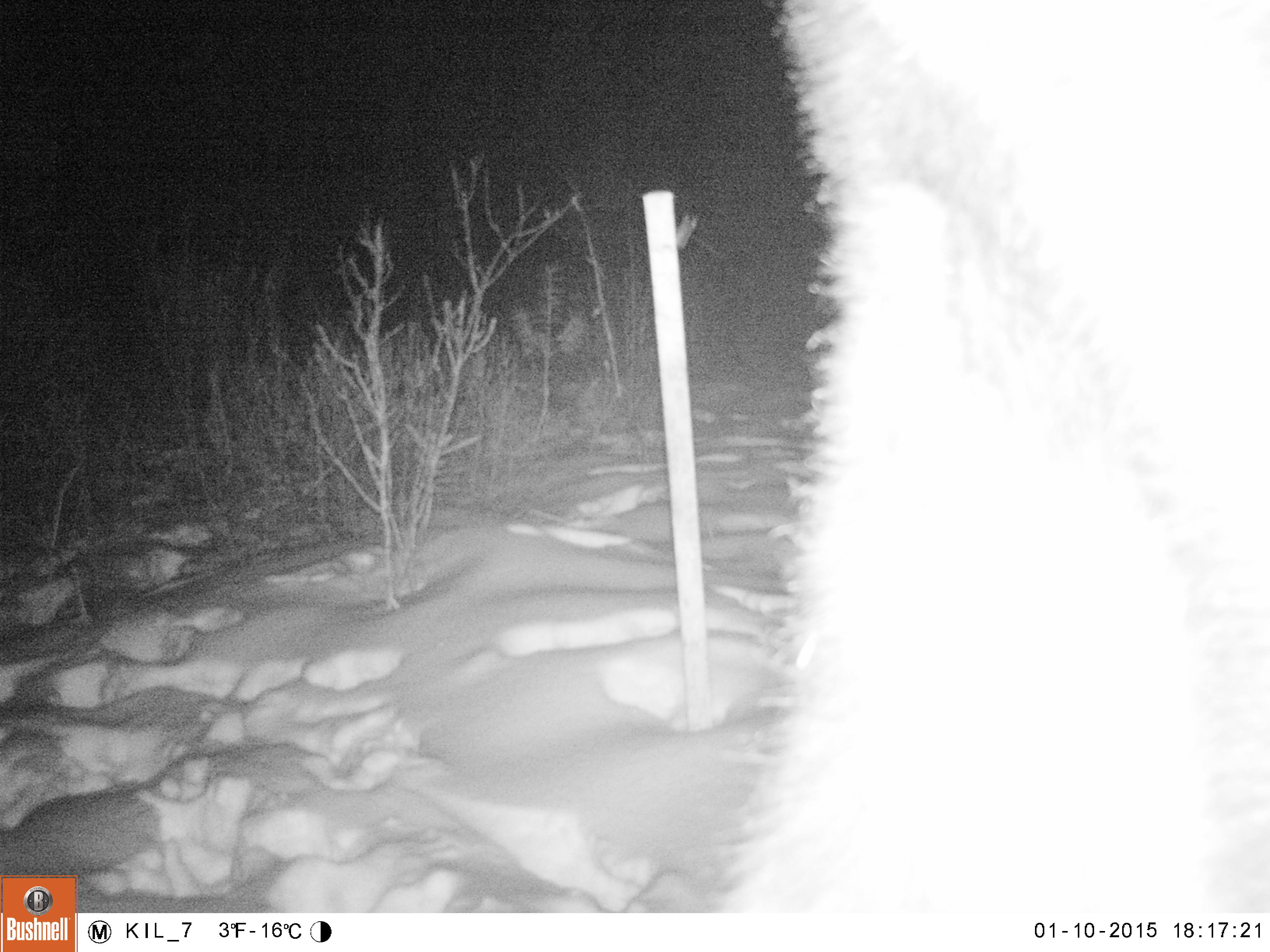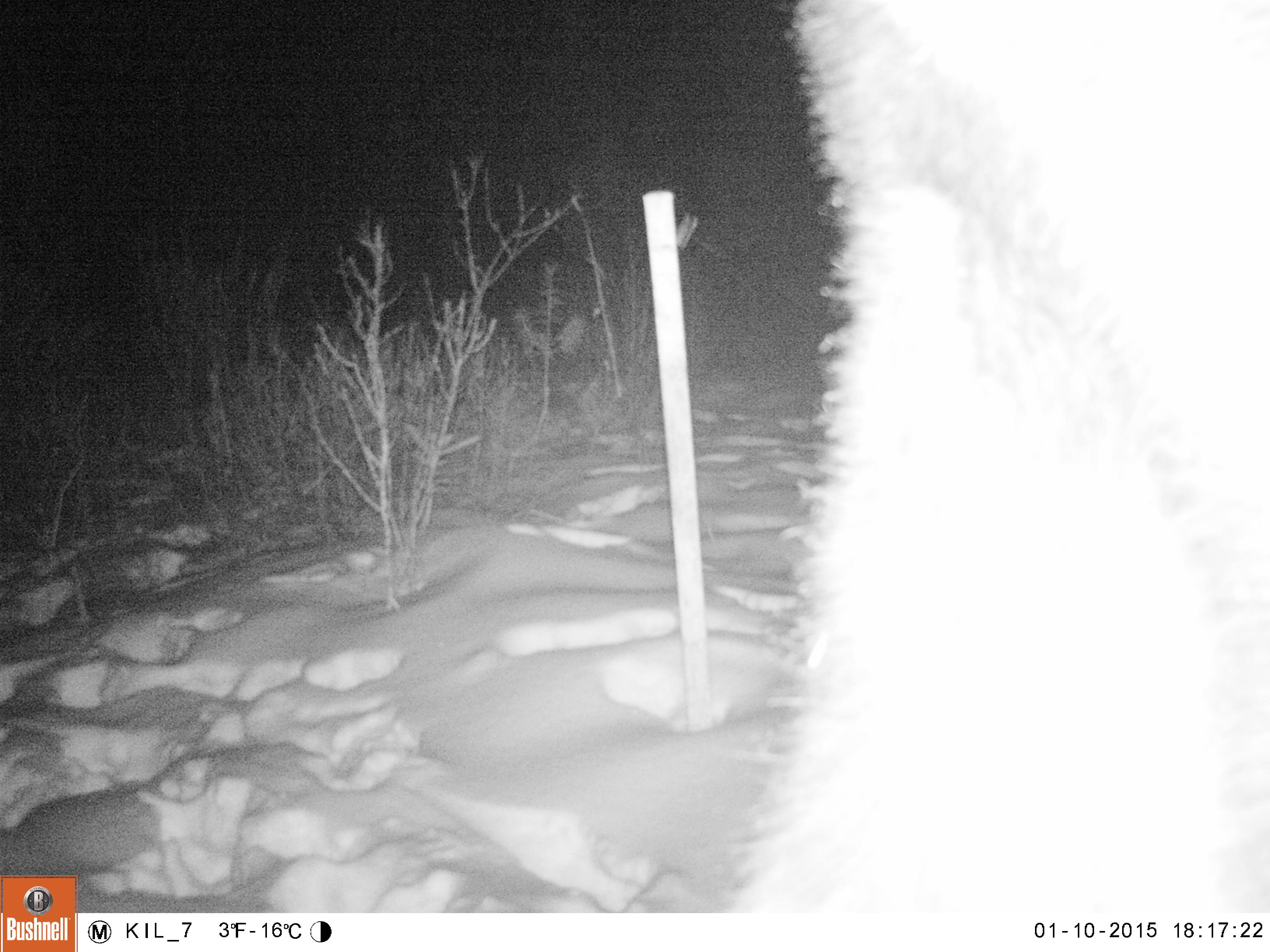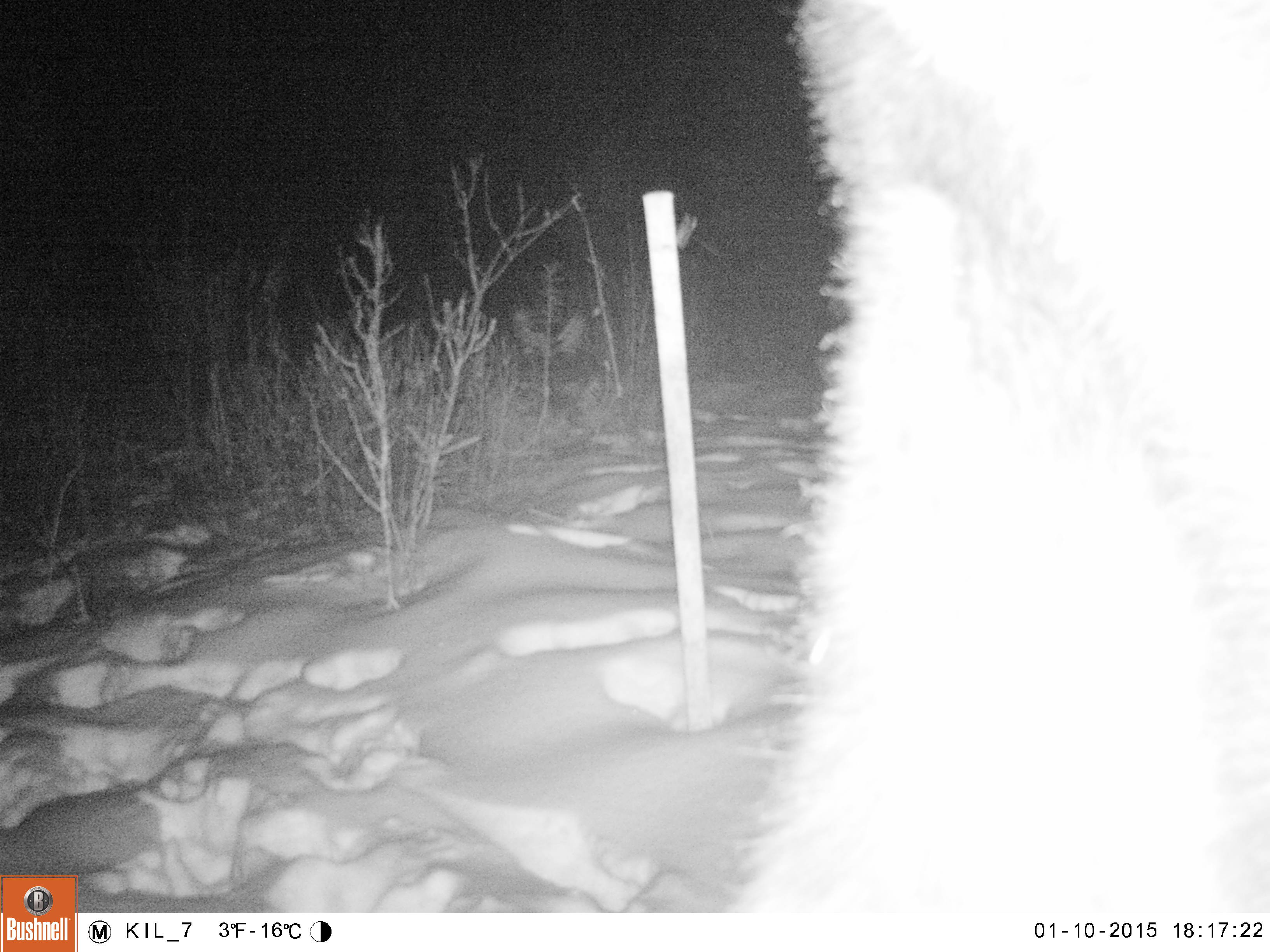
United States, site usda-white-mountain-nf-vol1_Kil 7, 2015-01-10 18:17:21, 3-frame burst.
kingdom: Animalia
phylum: Chordata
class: Mammalia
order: Artiodactyla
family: Cervidae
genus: Alces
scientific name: Alces alces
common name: moose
Moose (Alces alces).